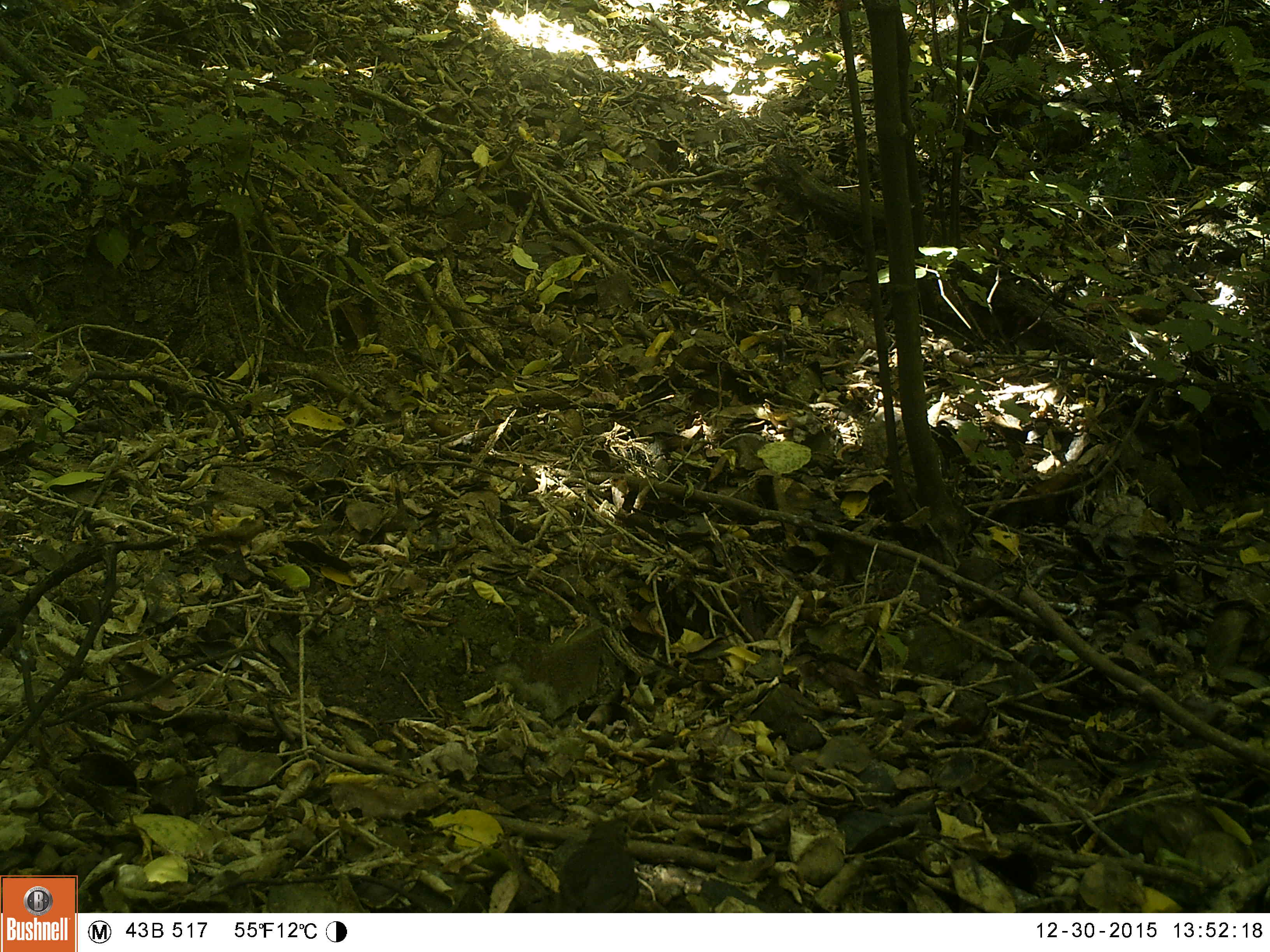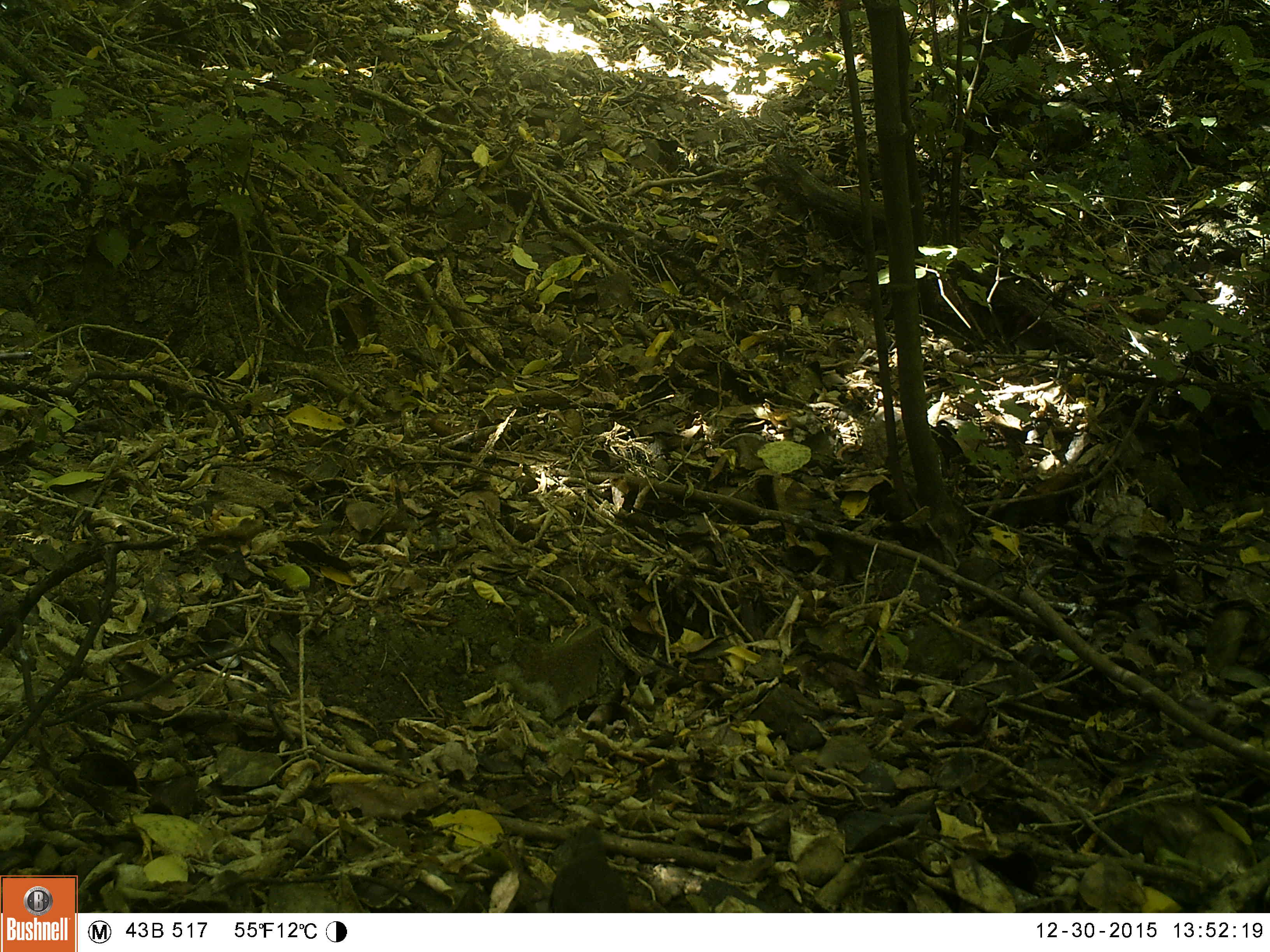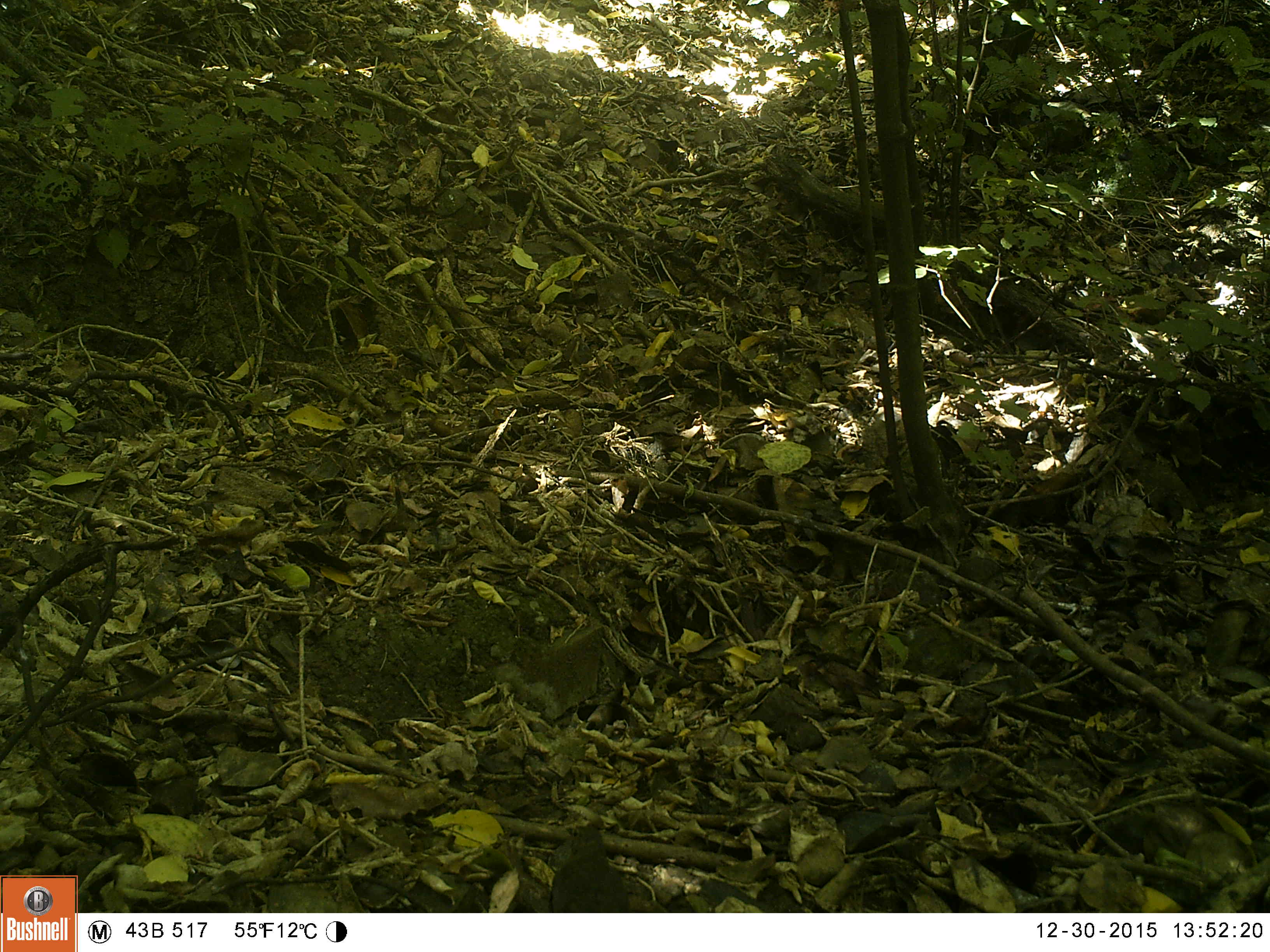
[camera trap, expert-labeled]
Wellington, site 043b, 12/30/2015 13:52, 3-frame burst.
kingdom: Animalia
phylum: Chordata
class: Aves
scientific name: Aves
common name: bird